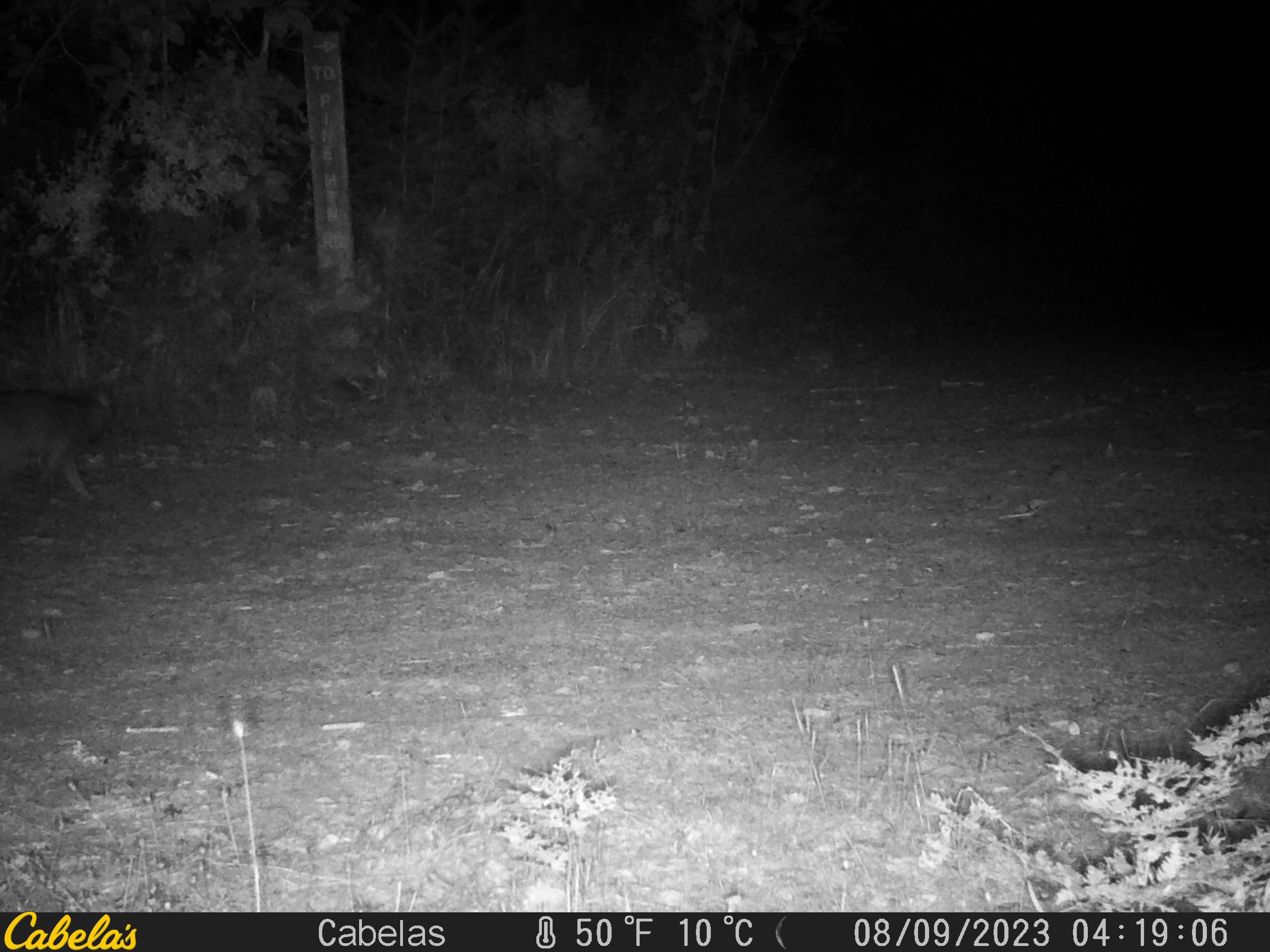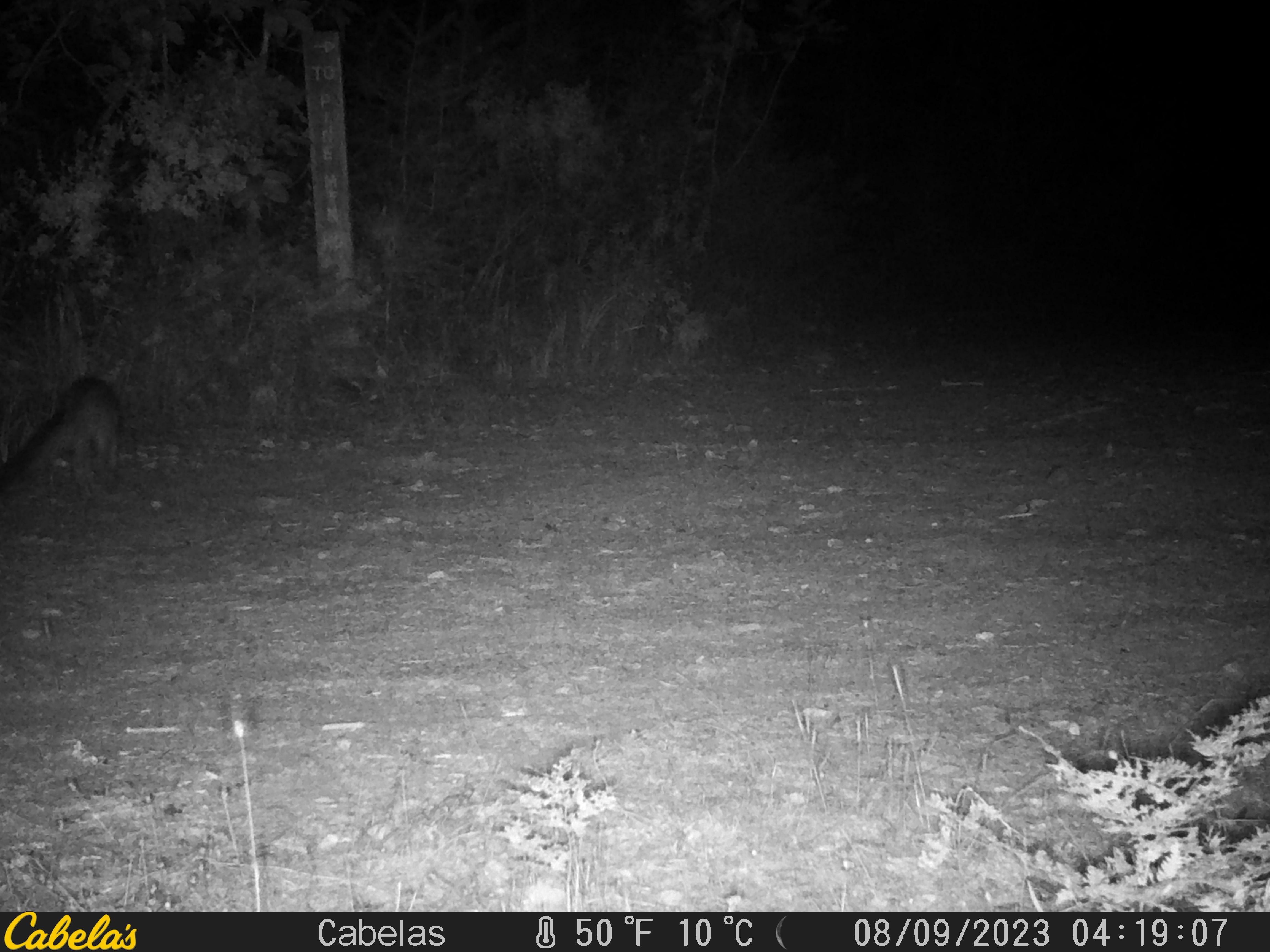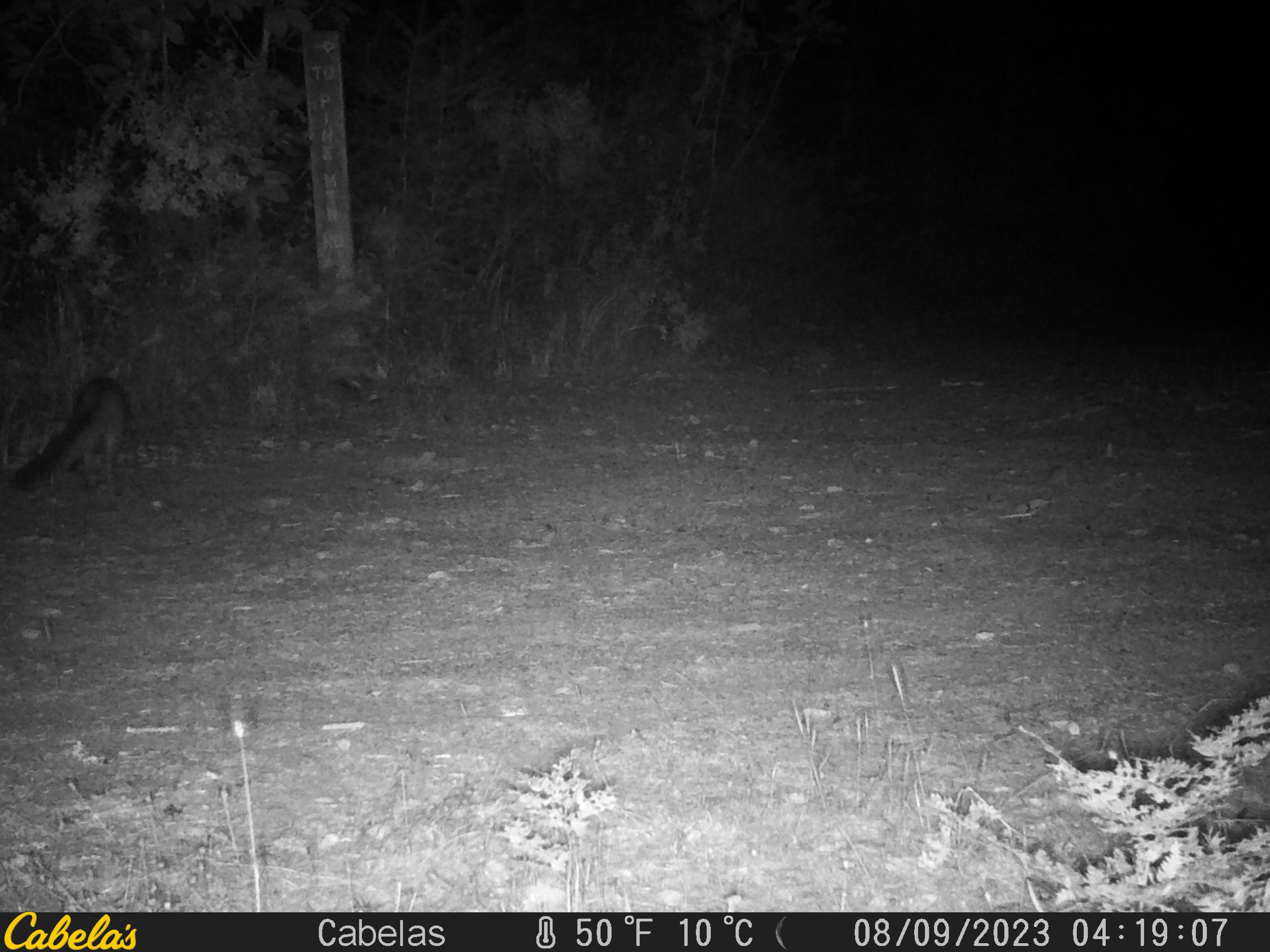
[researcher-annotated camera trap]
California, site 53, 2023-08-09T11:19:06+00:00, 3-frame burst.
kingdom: Animalia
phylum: Chordata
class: Mammalia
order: Carnivora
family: Canidae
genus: Urocyon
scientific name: Urocyon cinereoargenteus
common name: gray fox